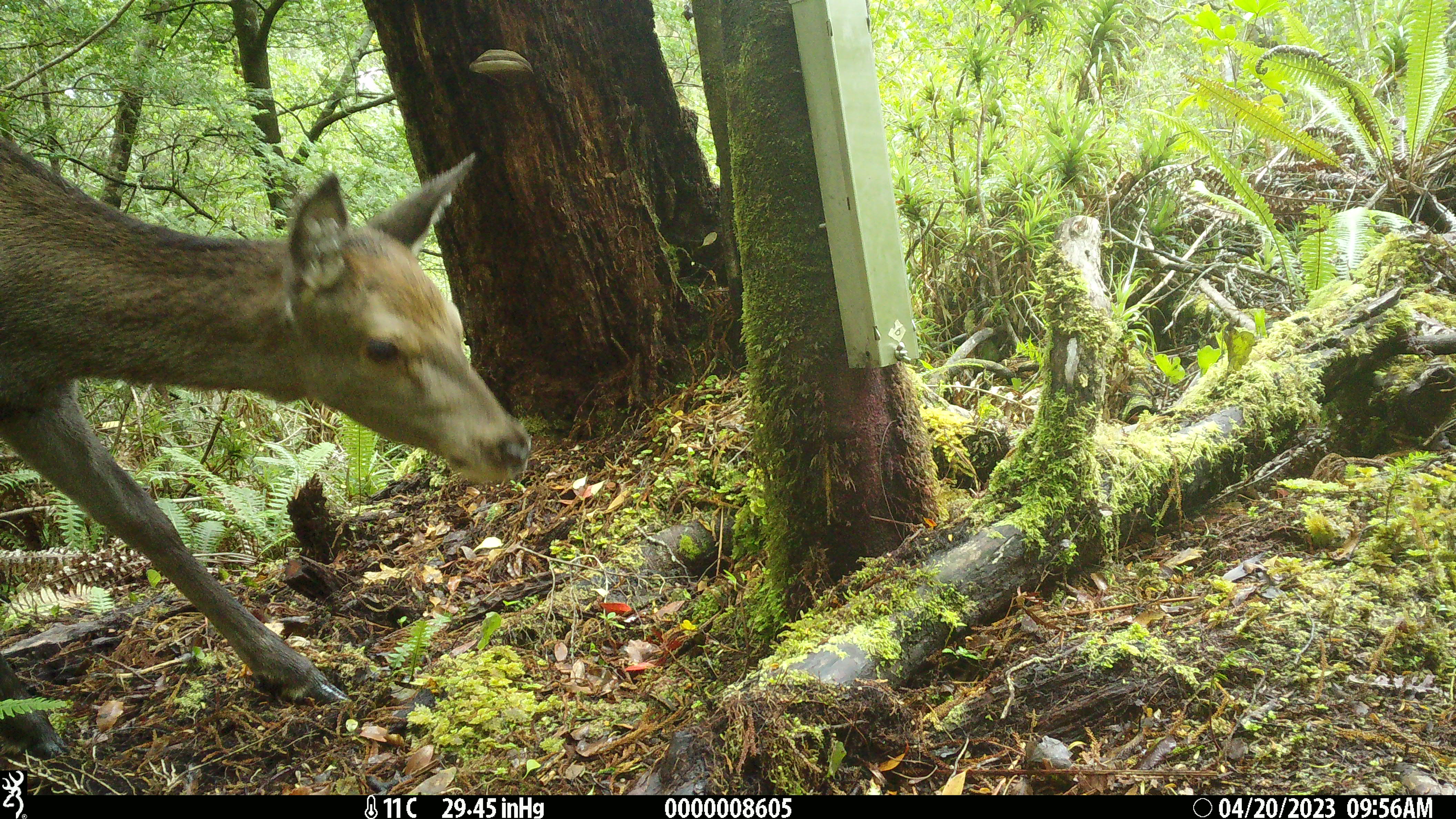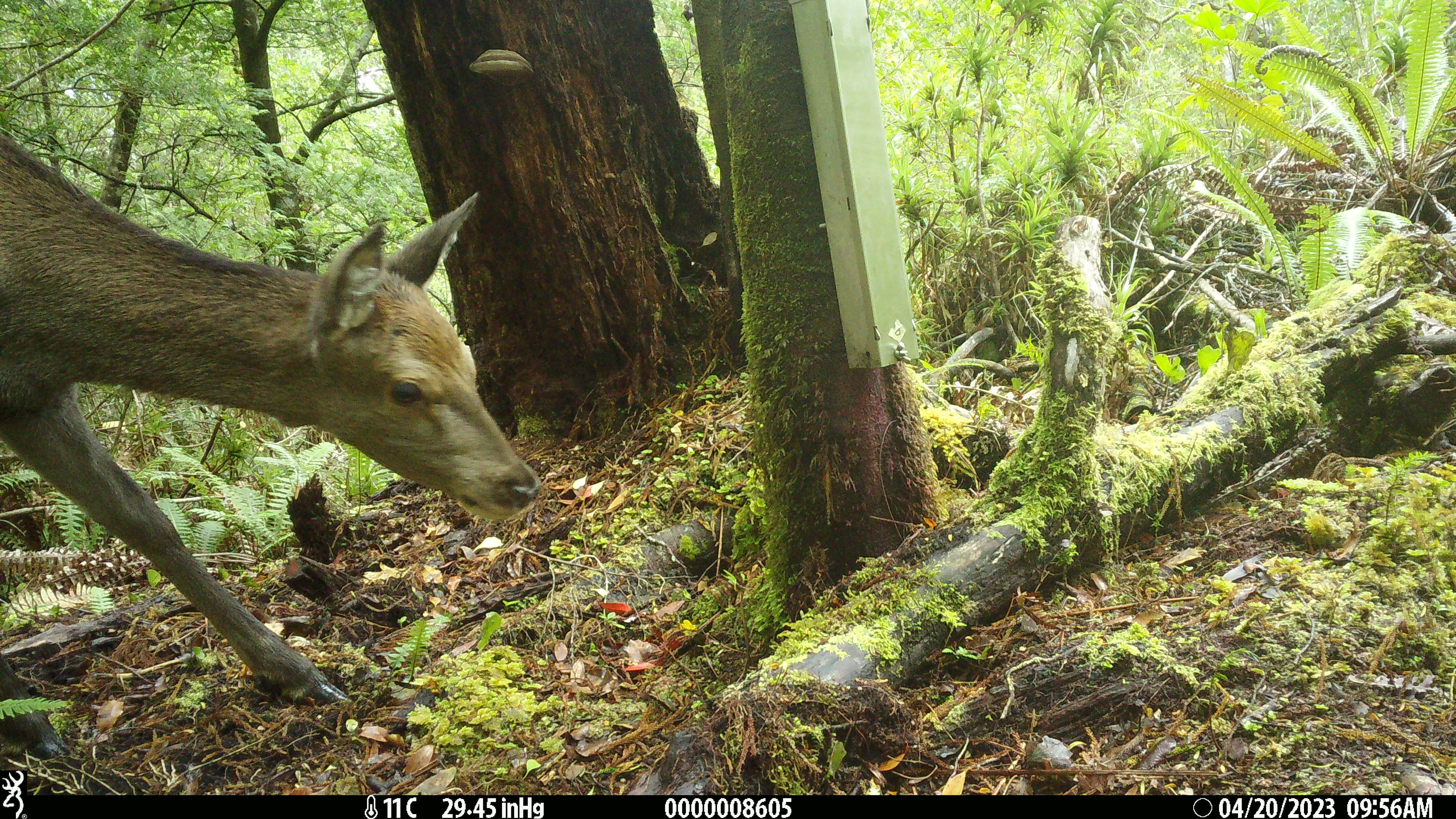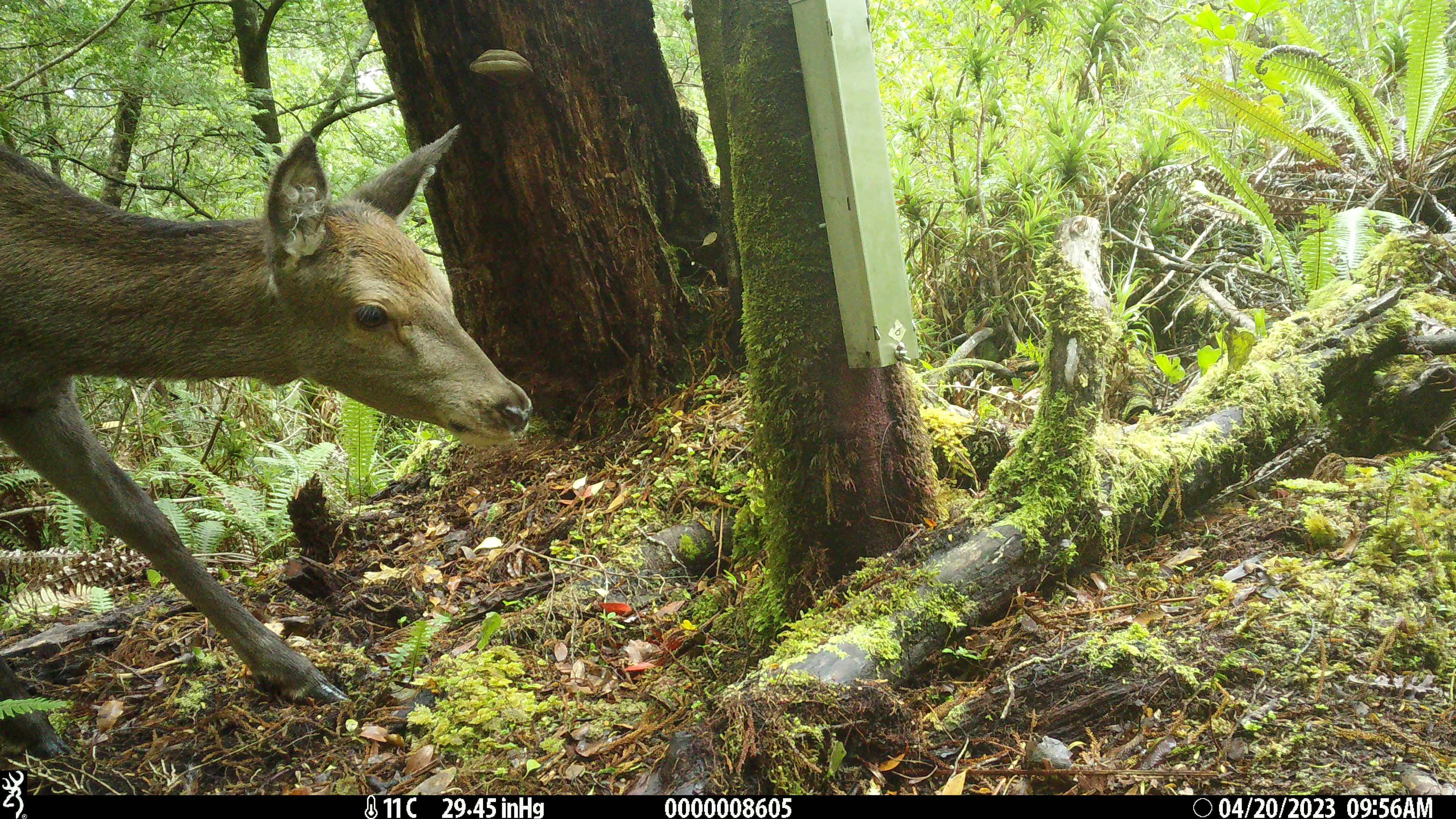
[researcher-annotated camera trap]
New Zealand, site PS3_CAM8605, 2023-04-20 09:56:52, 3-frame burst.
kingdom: Animalia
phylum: Chordata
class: Mammalia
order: Artiodactyla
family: Cervidae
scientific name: Cervidae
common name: deer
Deer (Cervidae).